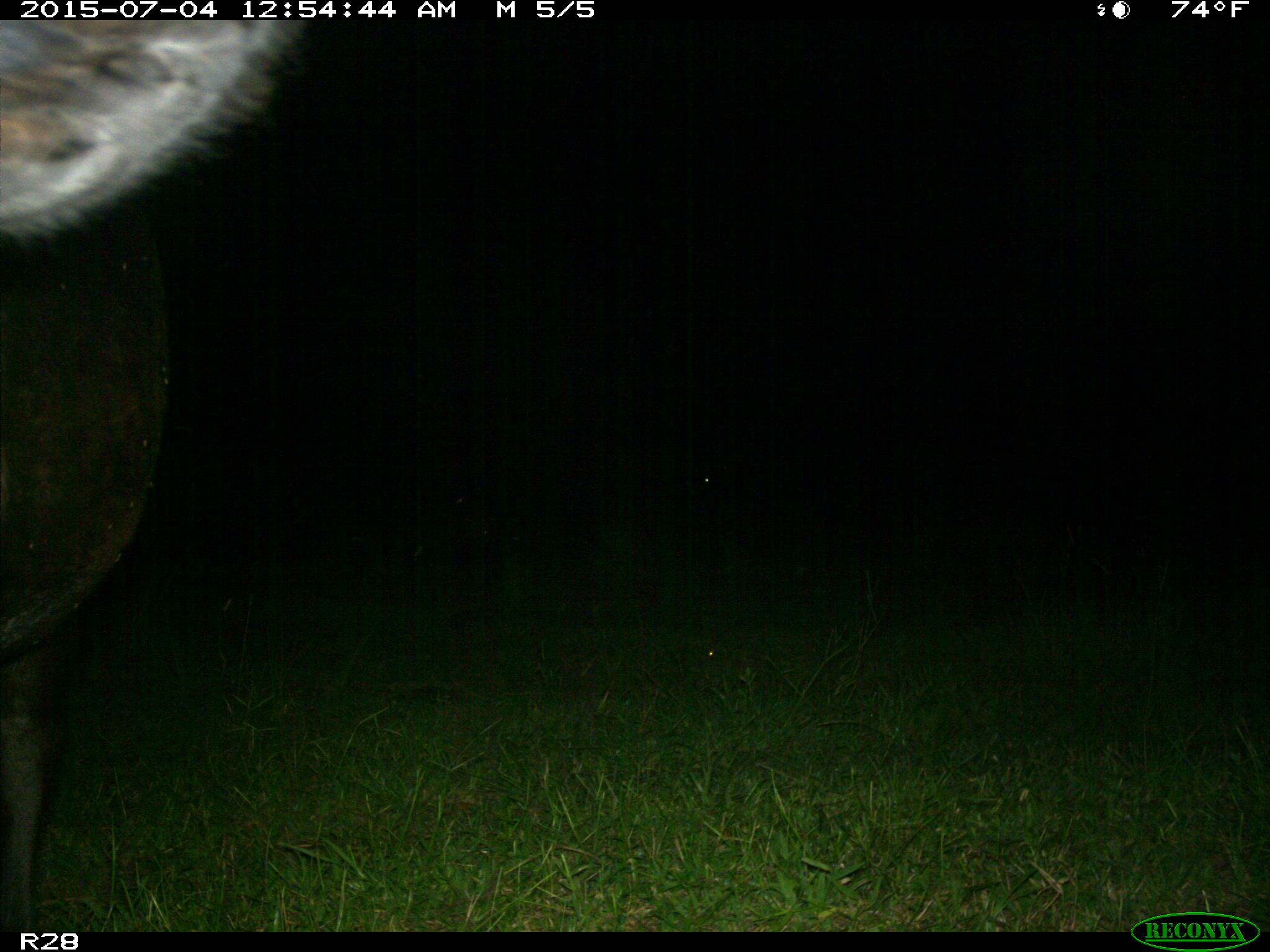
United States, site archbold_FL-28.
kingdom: Animalia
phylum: Chordata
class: Mammalia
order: Artiodactyla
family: Bovidae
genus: Bos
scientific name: Bos taurus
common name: domestic cow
Bos taurus (domestic cow).